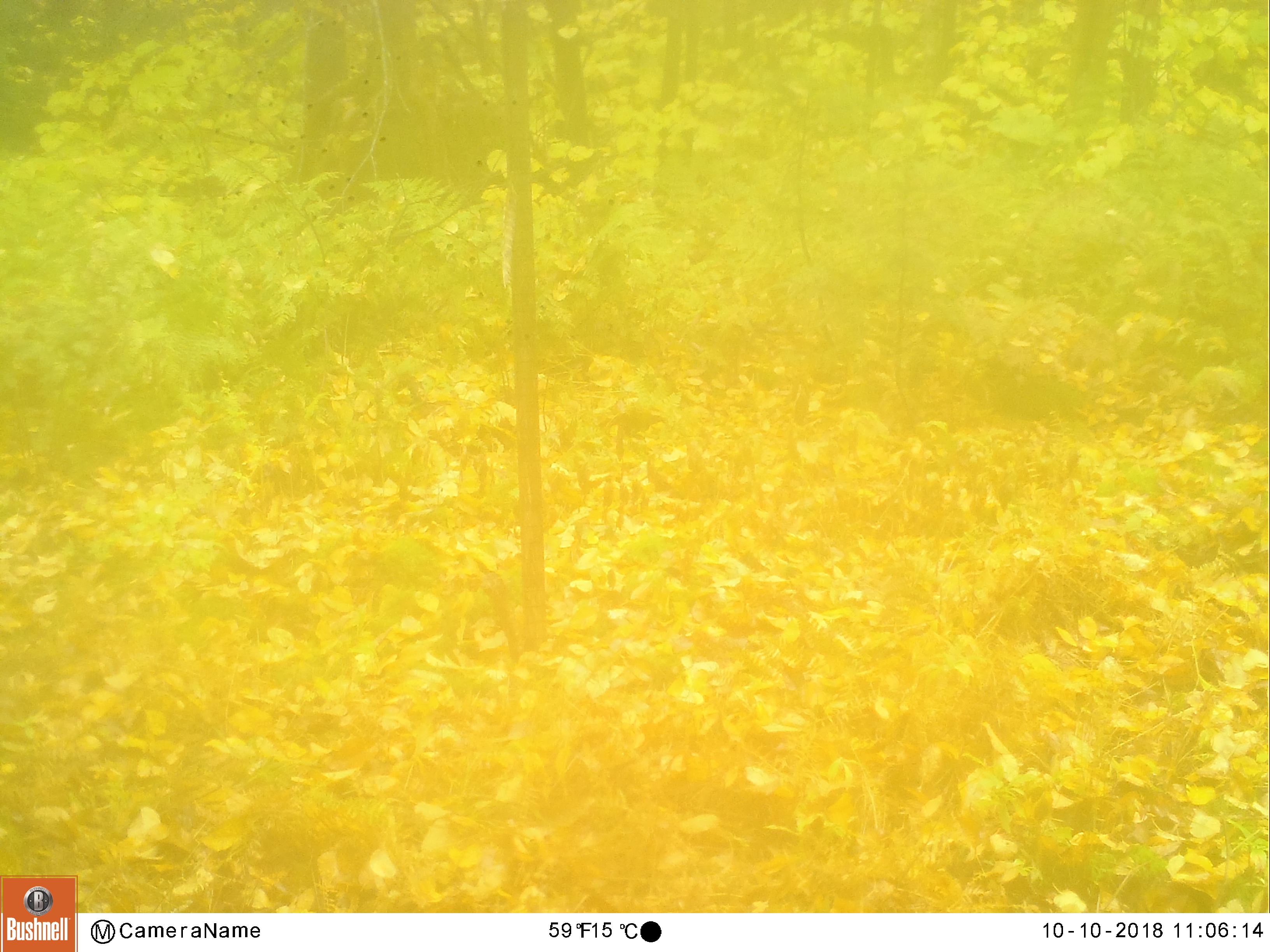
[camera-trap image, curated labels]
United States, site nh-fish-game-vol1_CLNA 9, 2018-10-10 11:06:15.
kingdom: Animalia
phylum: Chordata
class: Mammalia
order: Artiodactyla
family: Cervidae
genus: Odocoileus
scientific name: Odocoileus virginianus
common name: white-tailed deer